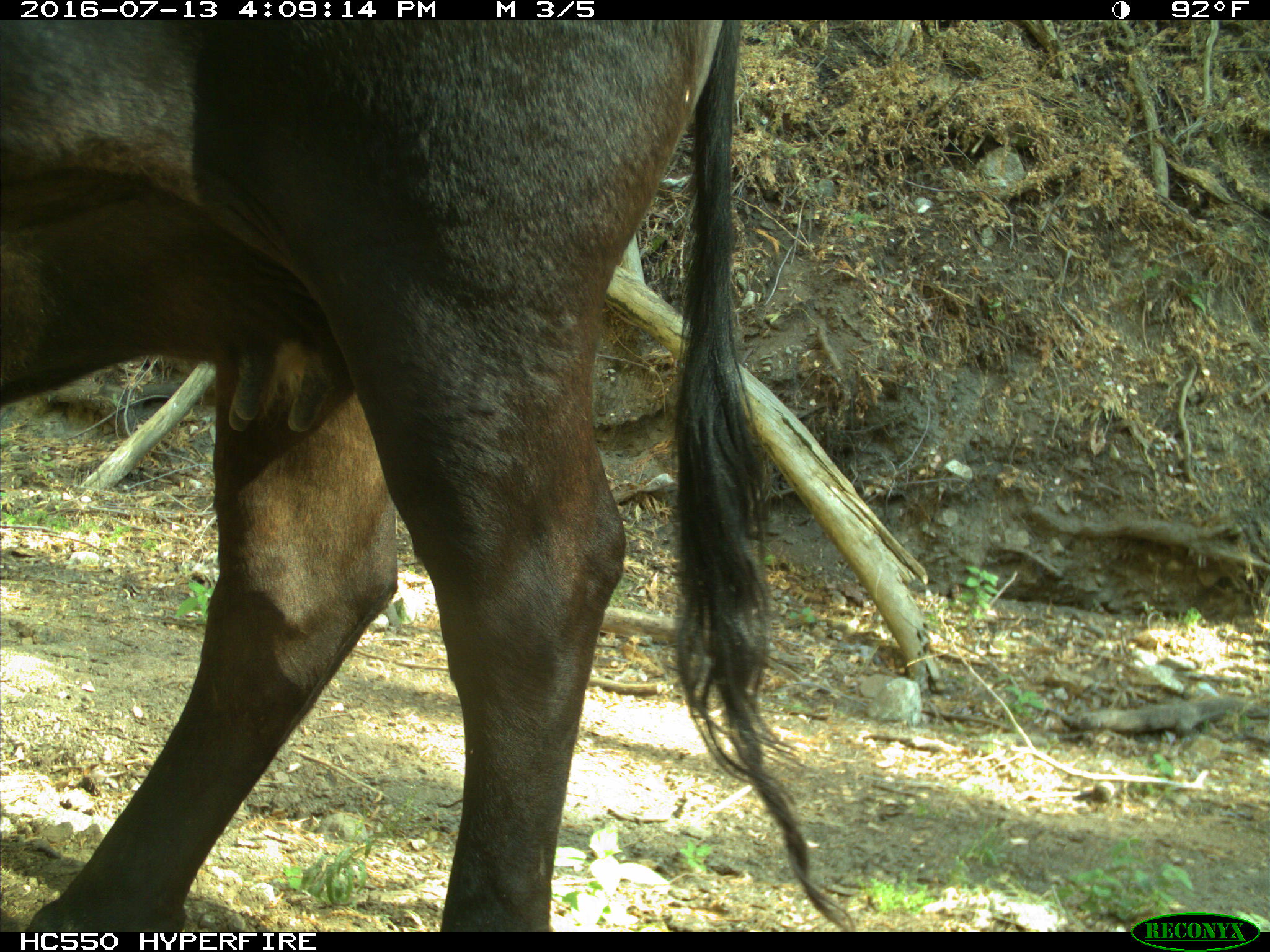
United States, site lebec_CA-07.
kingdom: Animalia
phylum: Chordata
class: Mammalia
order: Artiodactyla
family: Bovidae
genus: Bos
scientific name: Bos taurus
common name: domestic cow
Bos taurus (domestic cow).